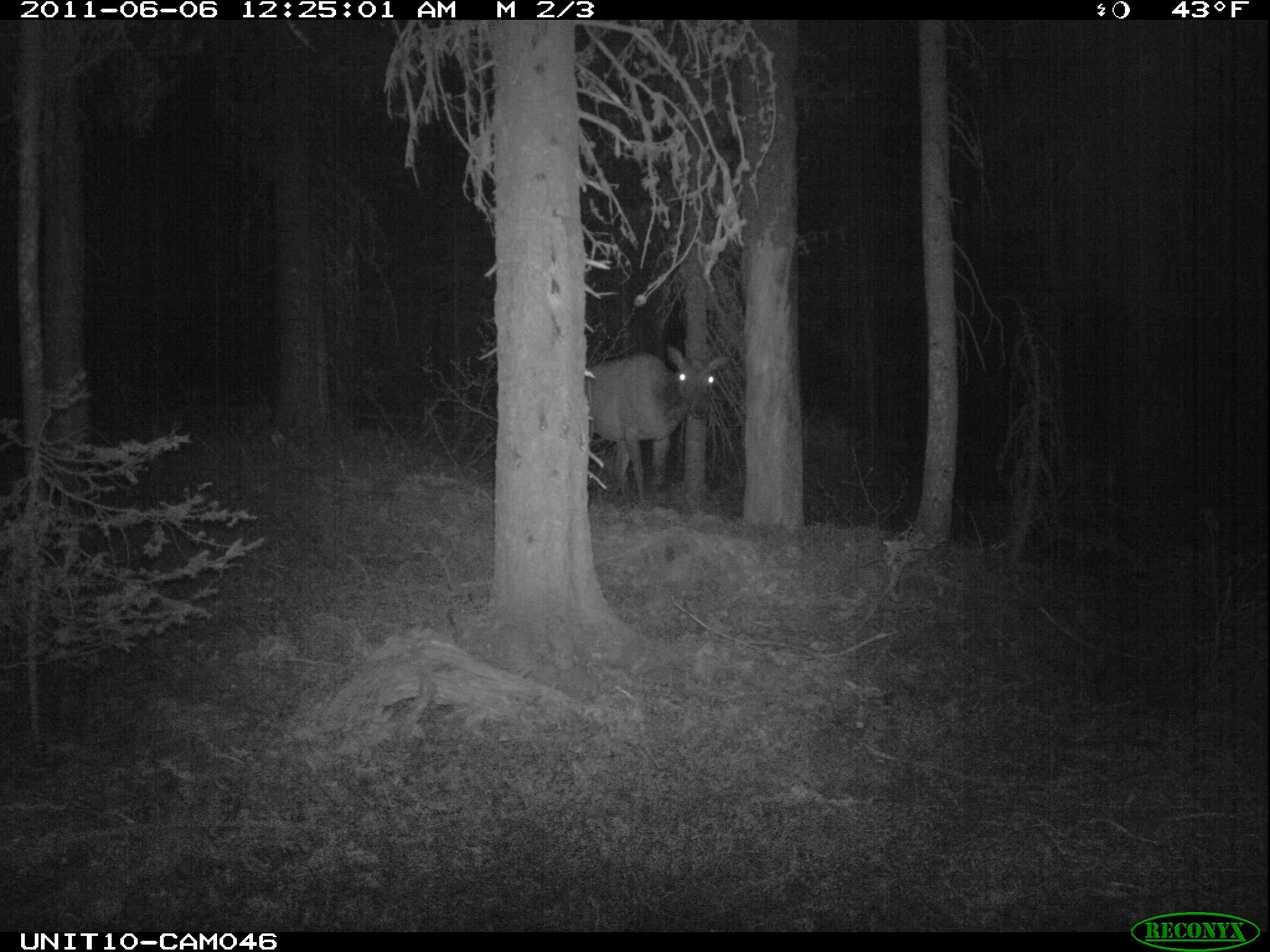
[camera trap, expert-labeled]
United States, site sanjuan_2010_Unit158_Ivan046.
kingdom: Animalia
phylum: Chordata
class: Mammalia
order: Artiodactyla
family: Cervidae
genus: Cervus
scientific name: Cervus elaphus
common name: red deer